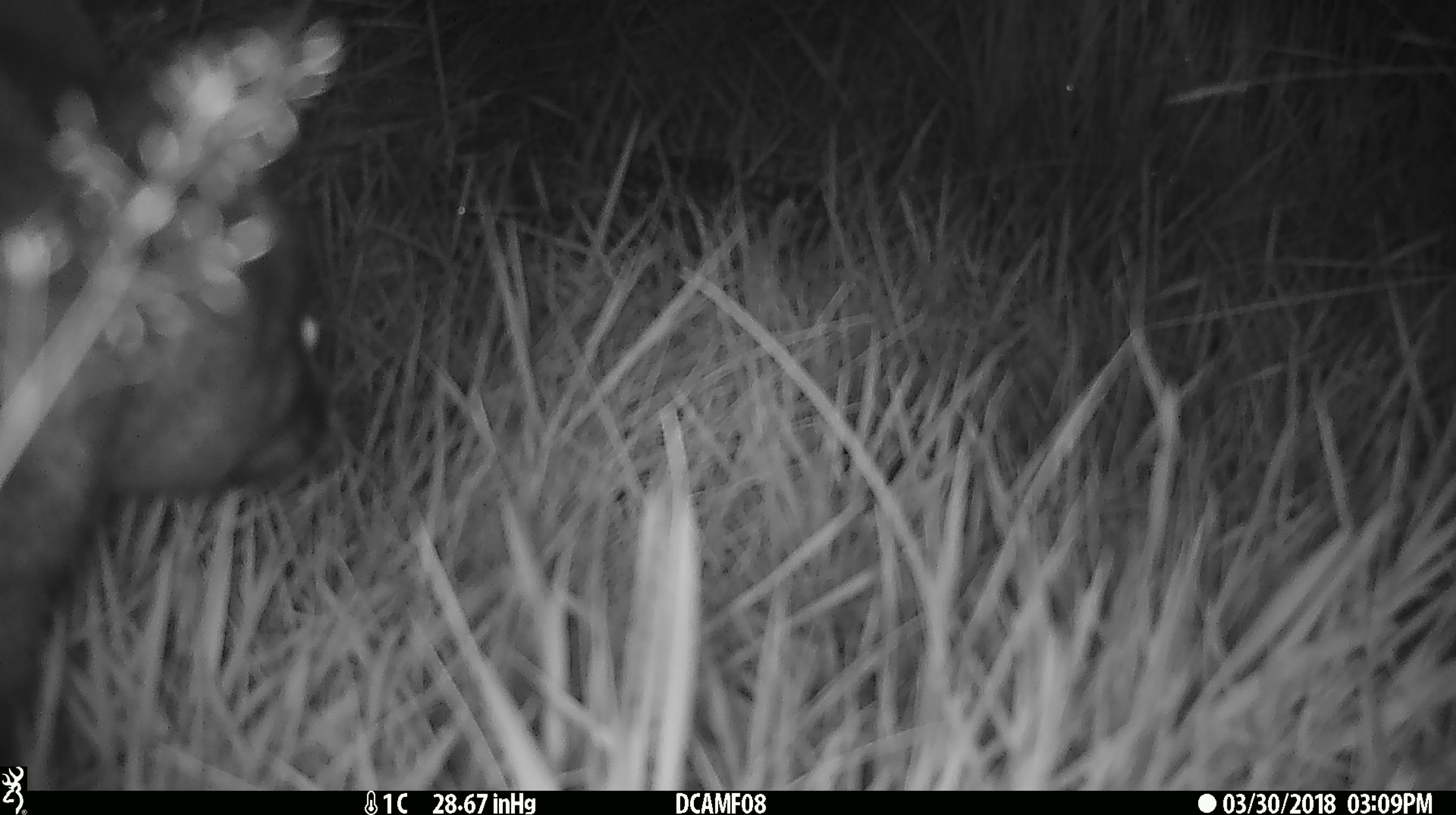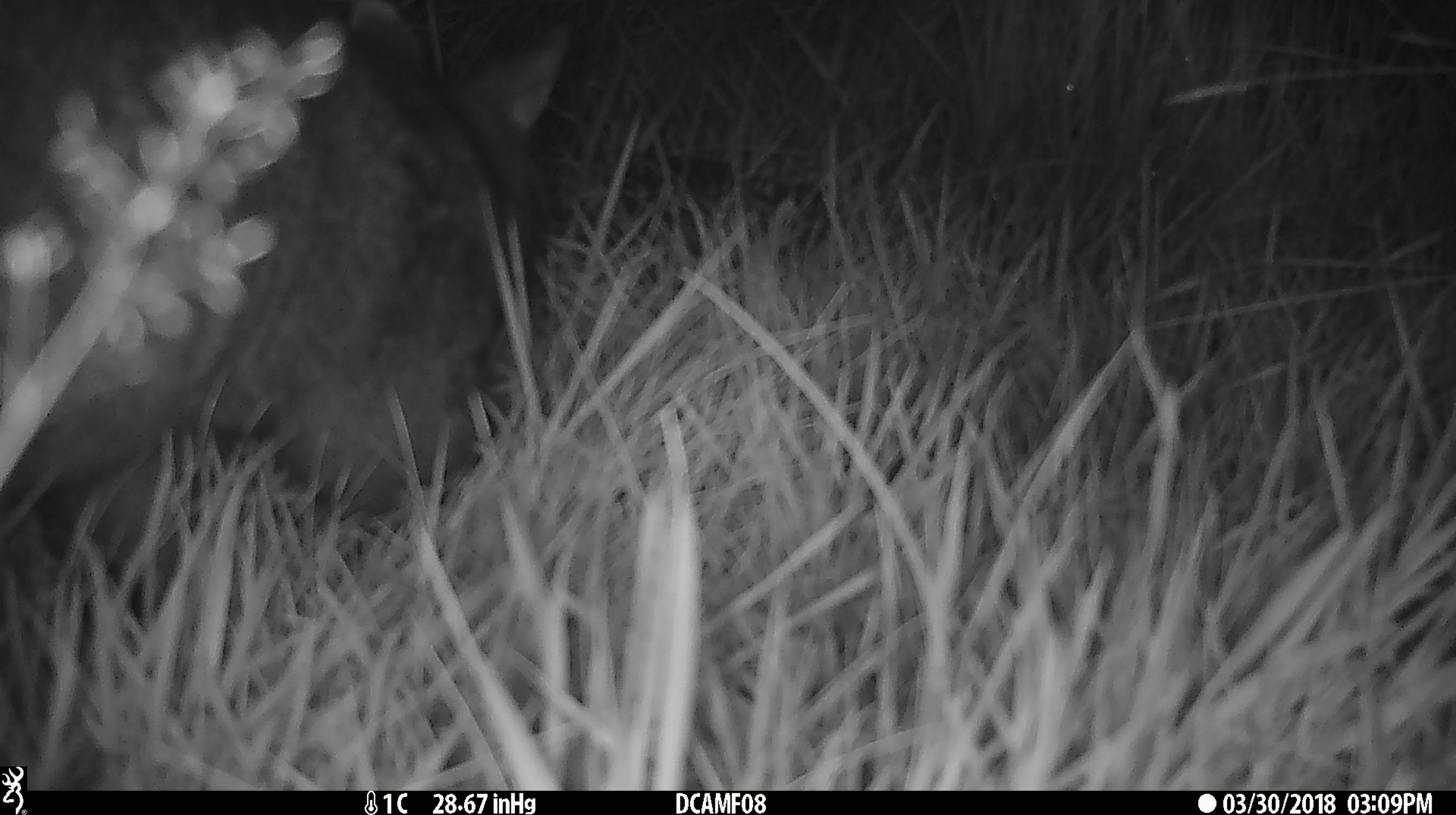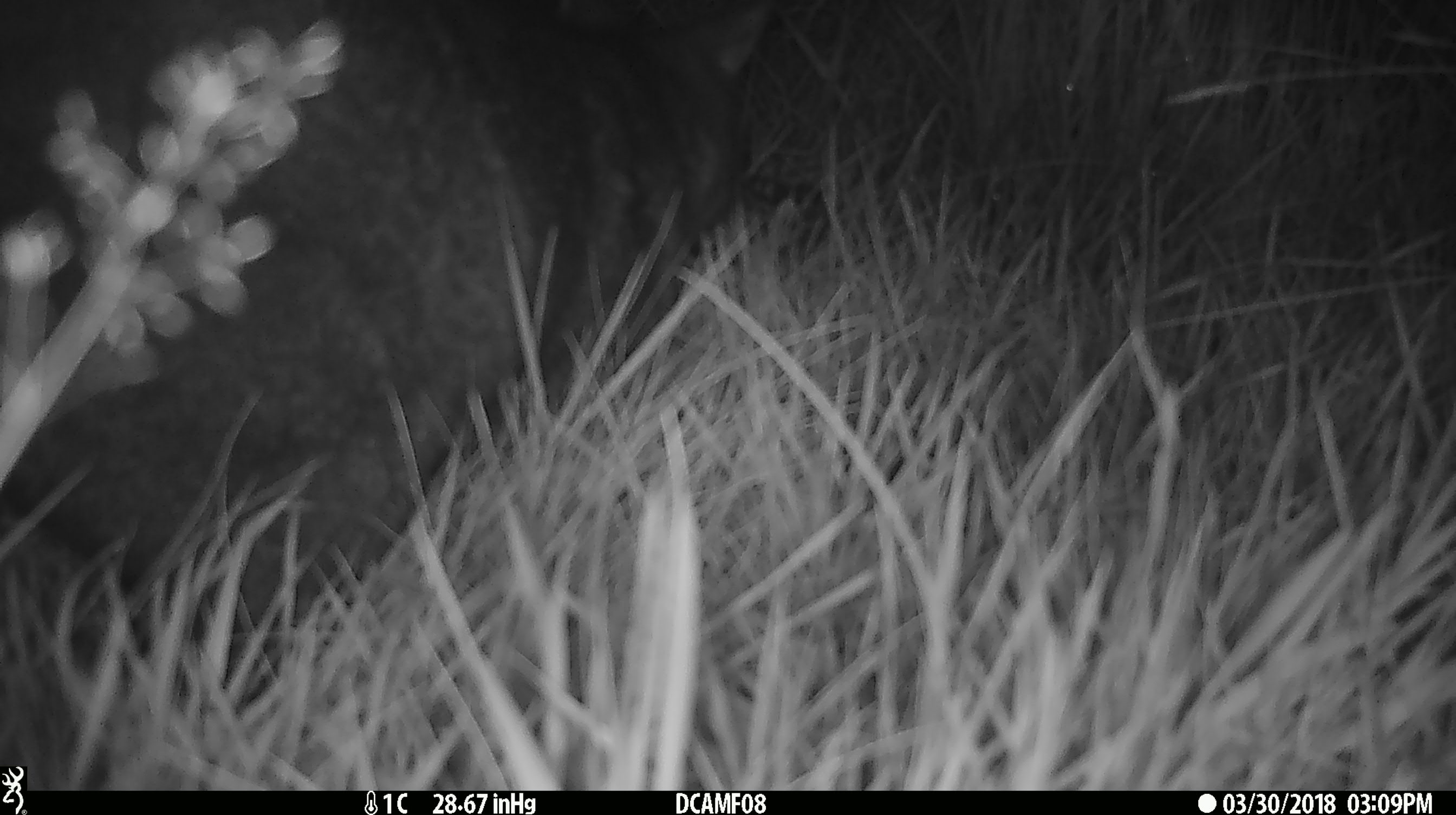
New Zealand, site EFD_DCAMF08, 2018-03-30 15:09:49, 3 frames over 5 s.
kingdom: Animalia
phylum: Chordata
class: Mammalia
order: Diprotodontia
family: Phalangeridae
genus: Trichosurus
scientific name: Trichosurus vulpecula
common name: common brushtail possum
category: possum